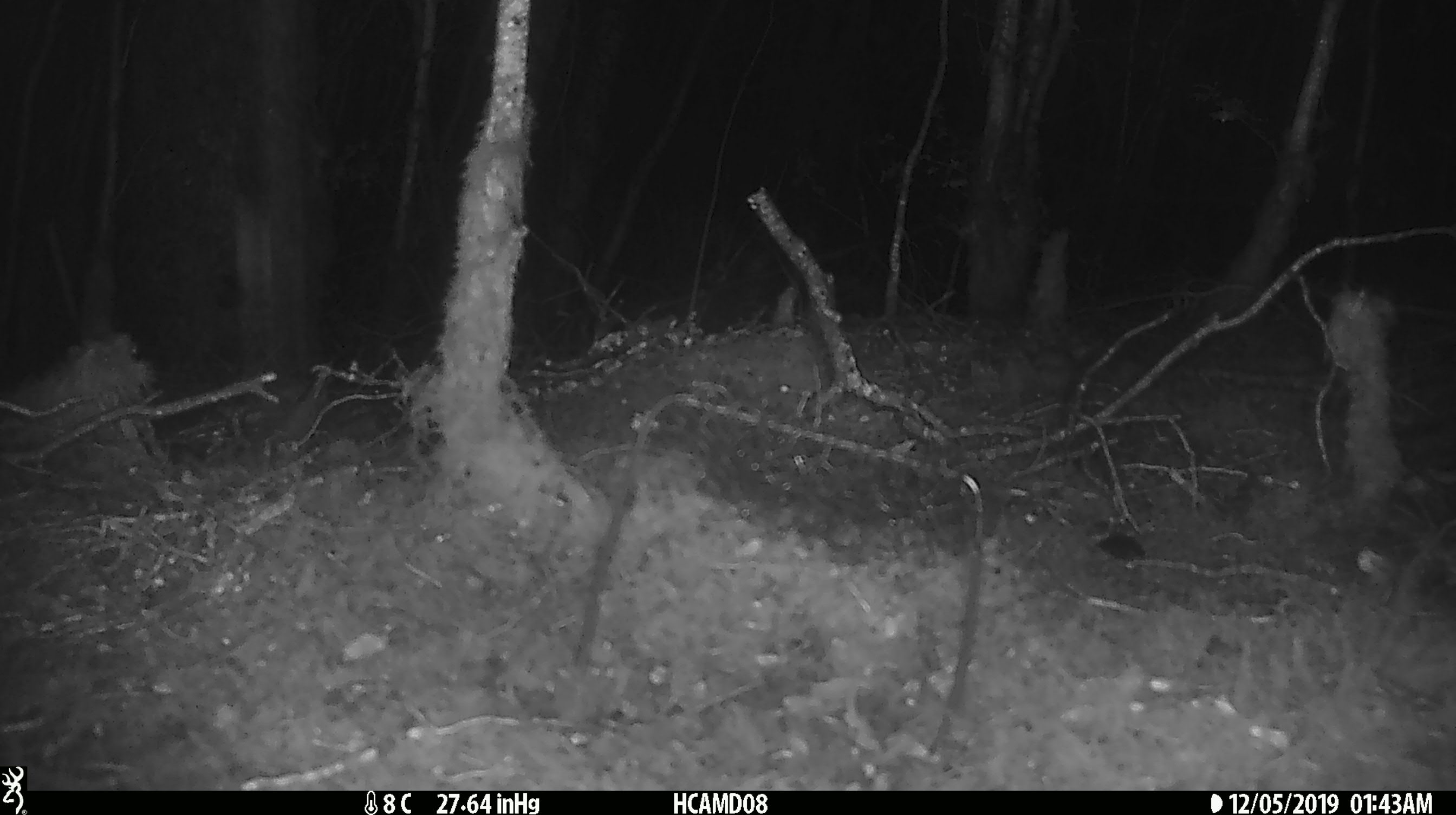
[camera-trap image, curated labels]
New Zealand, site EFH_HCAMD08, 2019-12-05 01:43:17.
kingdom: Animalia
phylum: Chordata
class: Mammalia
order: Rodentia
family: Muridae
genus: Mus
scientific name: Mus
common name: mouse